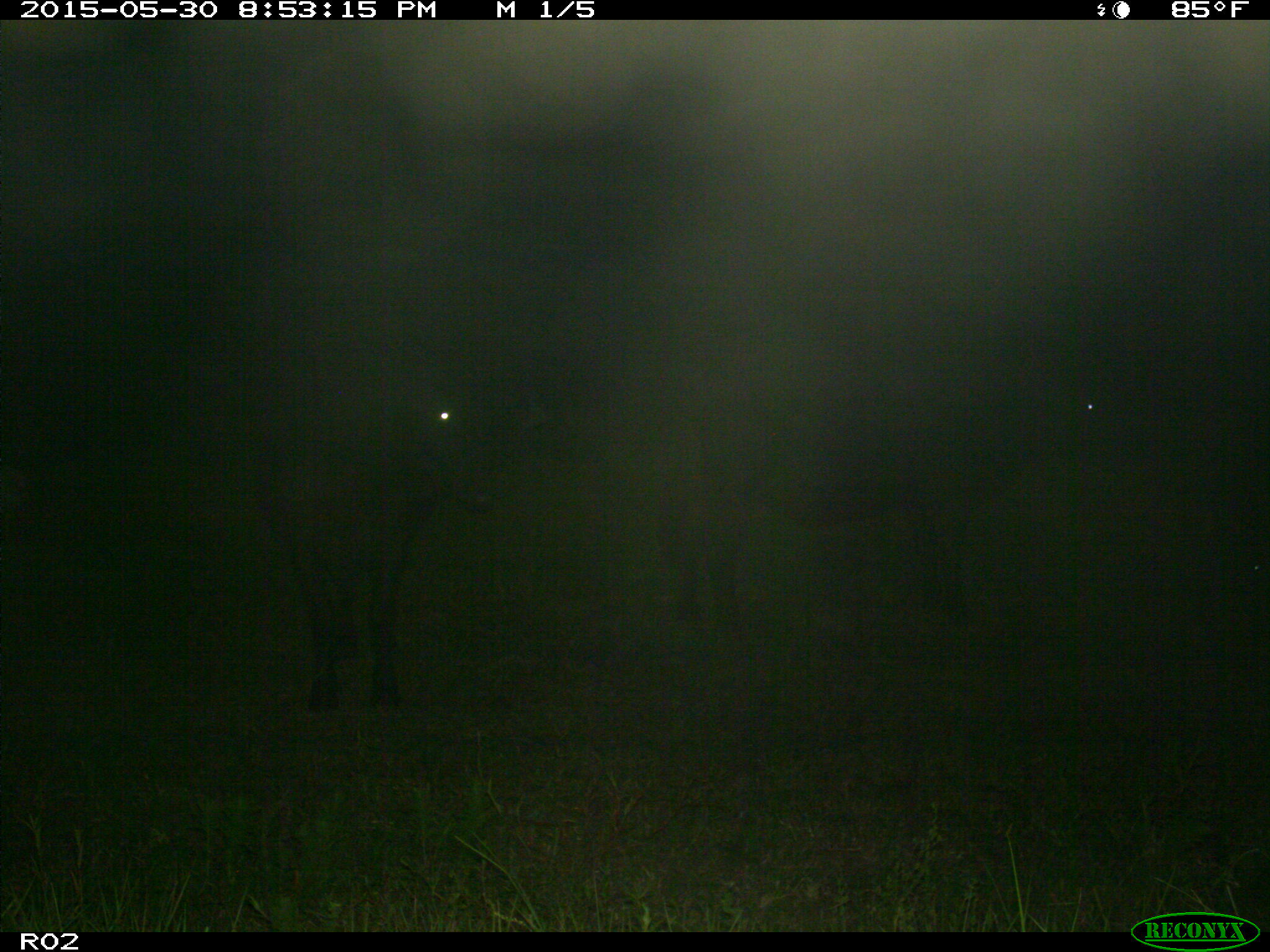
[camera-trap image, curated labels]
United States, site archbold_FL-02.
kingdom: Animalia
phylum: Chordata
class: Mammalia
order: Artiodactyla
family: Bovidae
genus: Bos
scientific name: Bos taurus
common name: domestic cow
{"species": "Bos taurus (domestic cow)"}